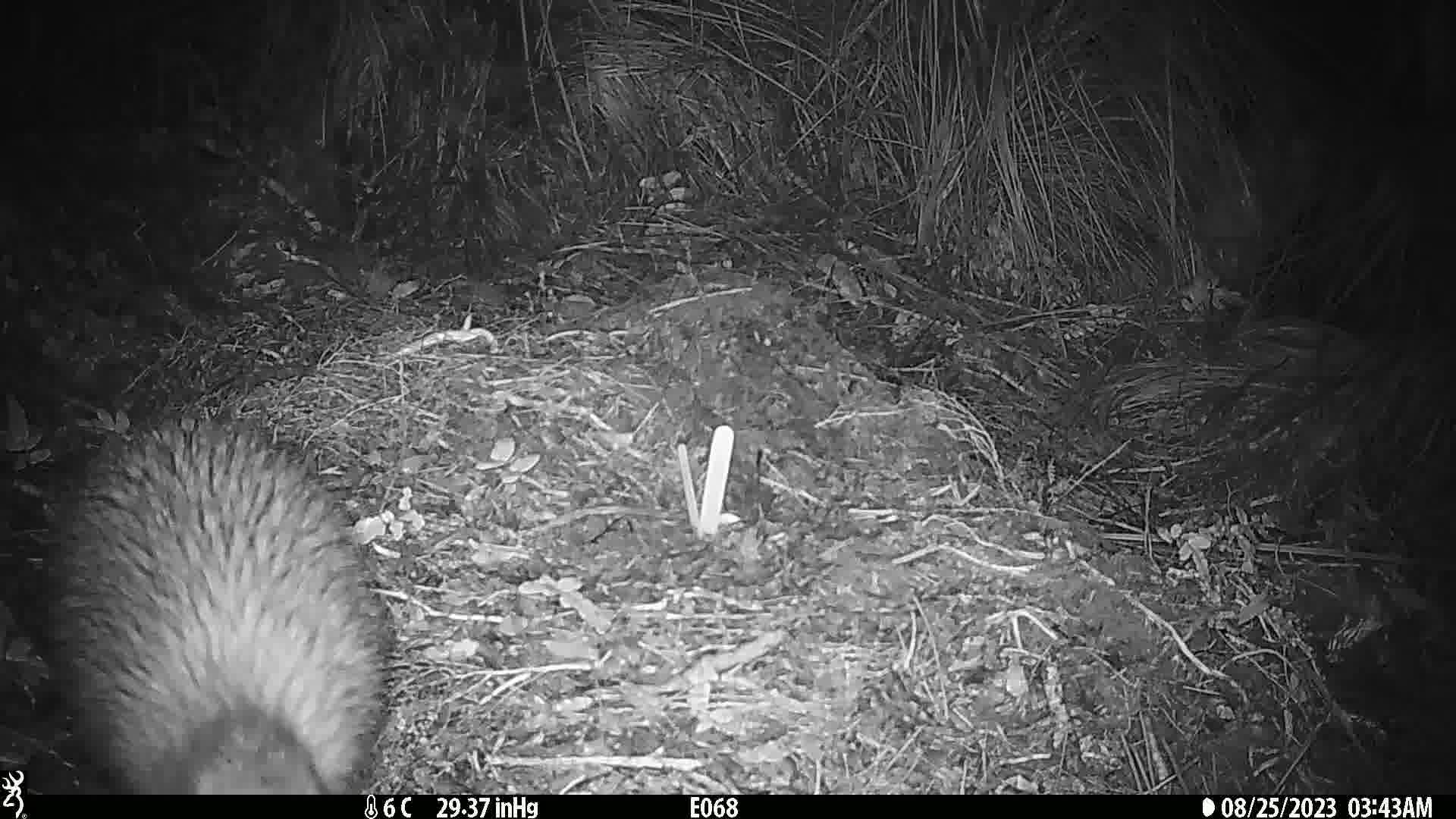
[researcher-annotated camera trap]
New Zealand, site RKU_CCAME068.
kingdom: Animalia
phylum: Chordata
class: Aves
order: Apterygiformes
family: Apterygidae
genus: Apteryx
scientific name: Apteryx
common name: kiwi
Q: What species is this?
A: Kiwi (Apteryx).